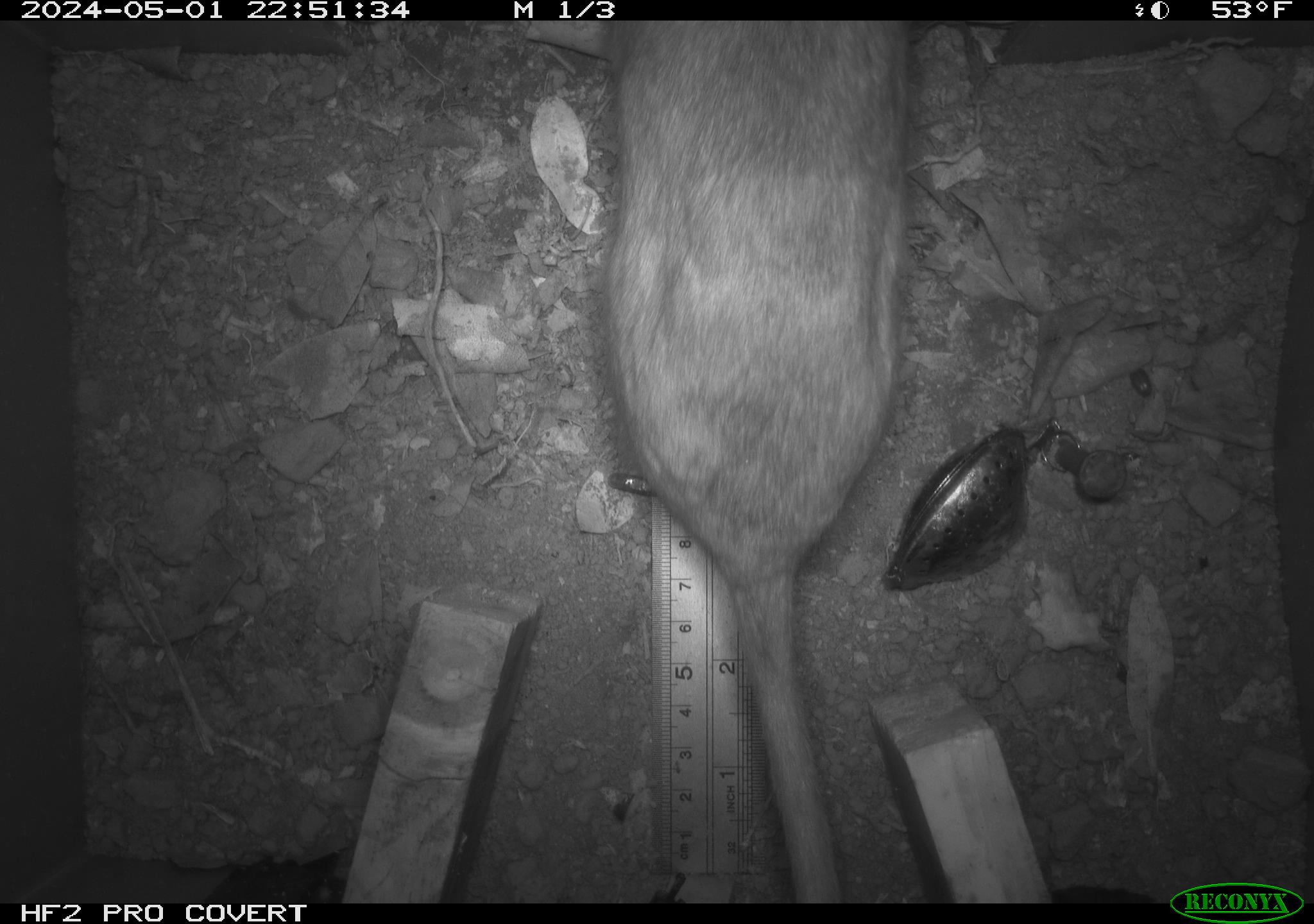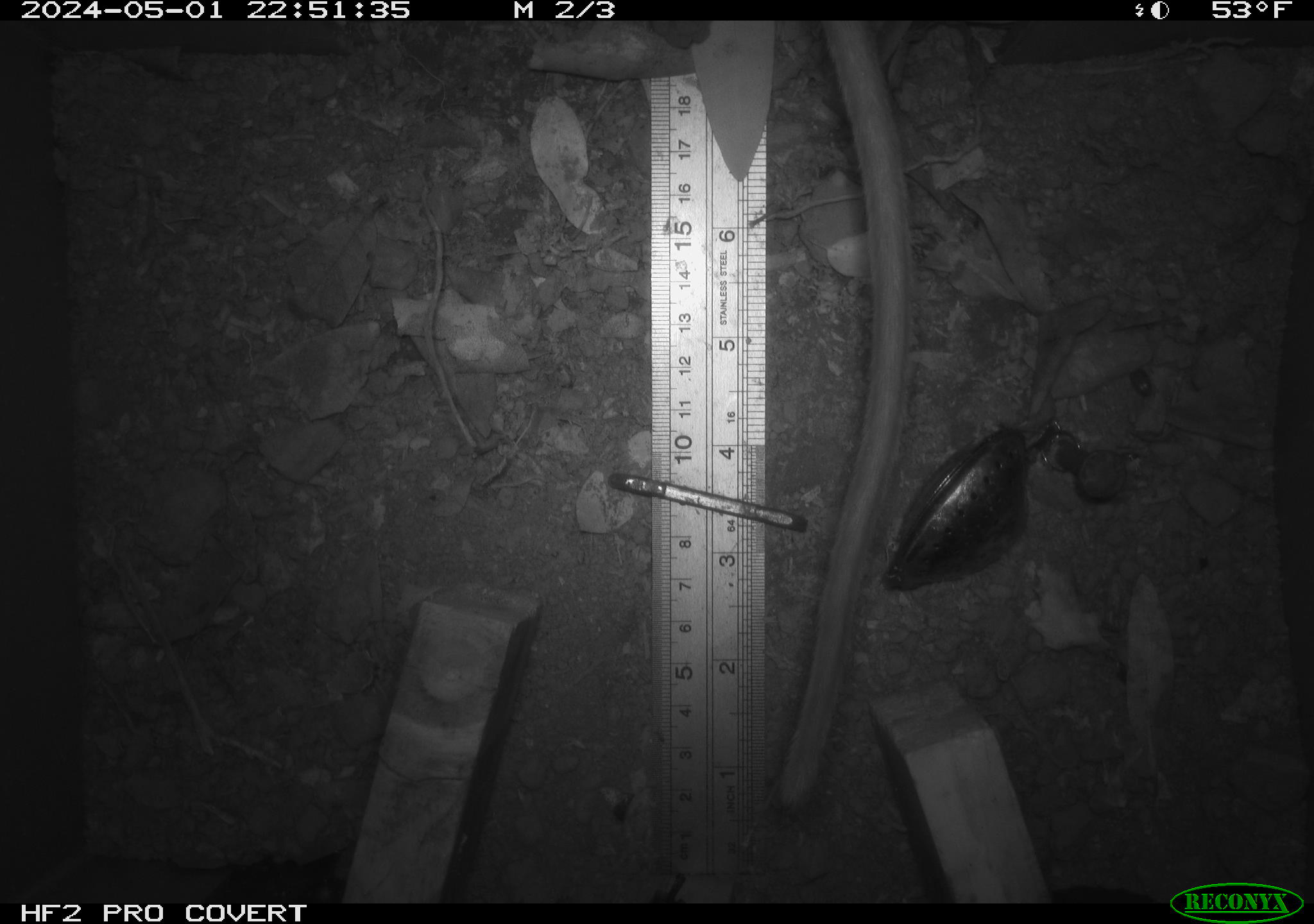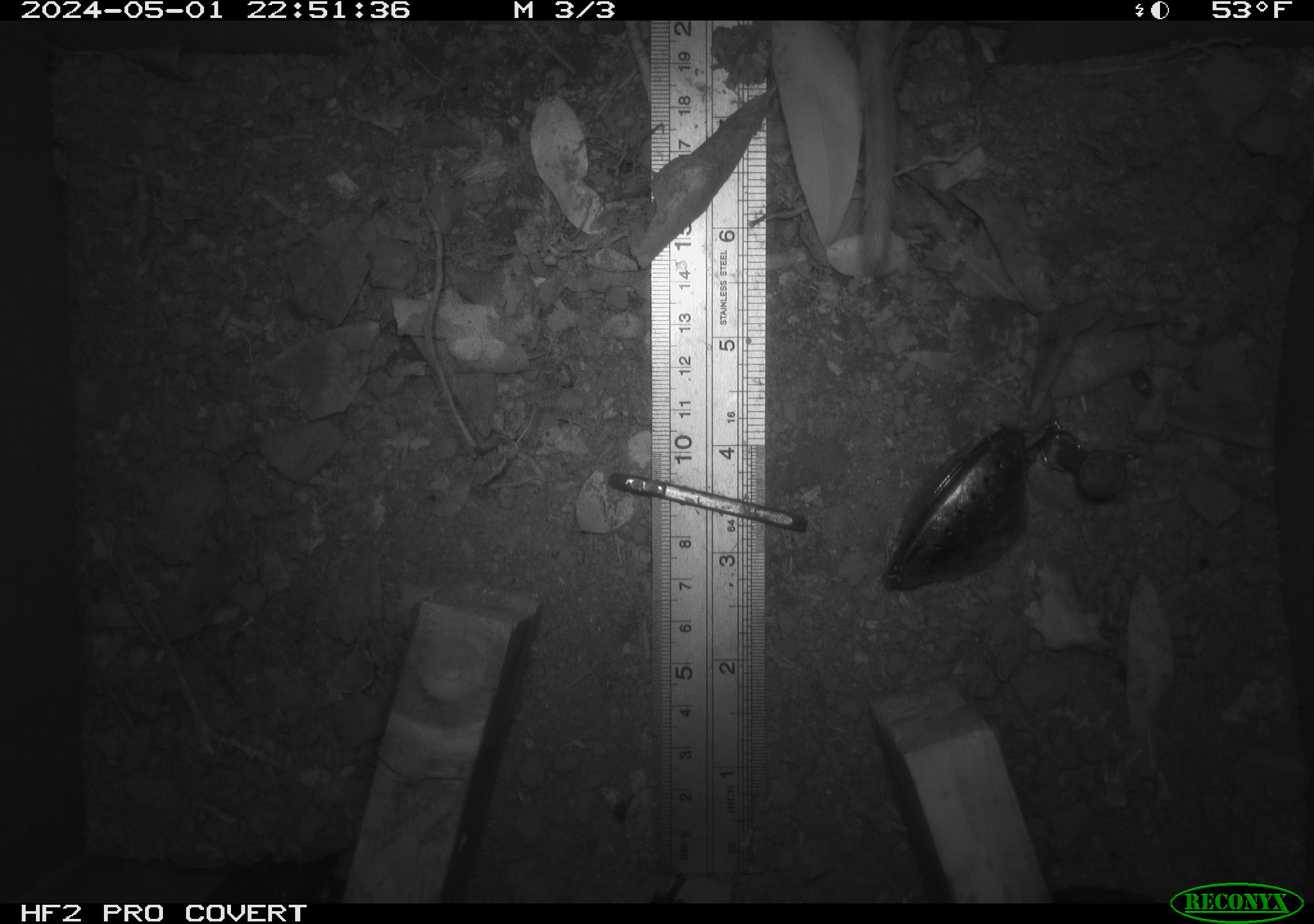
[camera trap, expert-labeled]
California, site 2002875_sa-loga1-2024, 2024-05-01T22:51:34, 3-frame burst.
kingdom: Animalia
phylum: Chordata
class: Mammalia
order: Rodentia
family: Cricetidae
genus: Neotoma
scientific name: Neotoma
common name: pack rat or woodrat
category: neotoma species